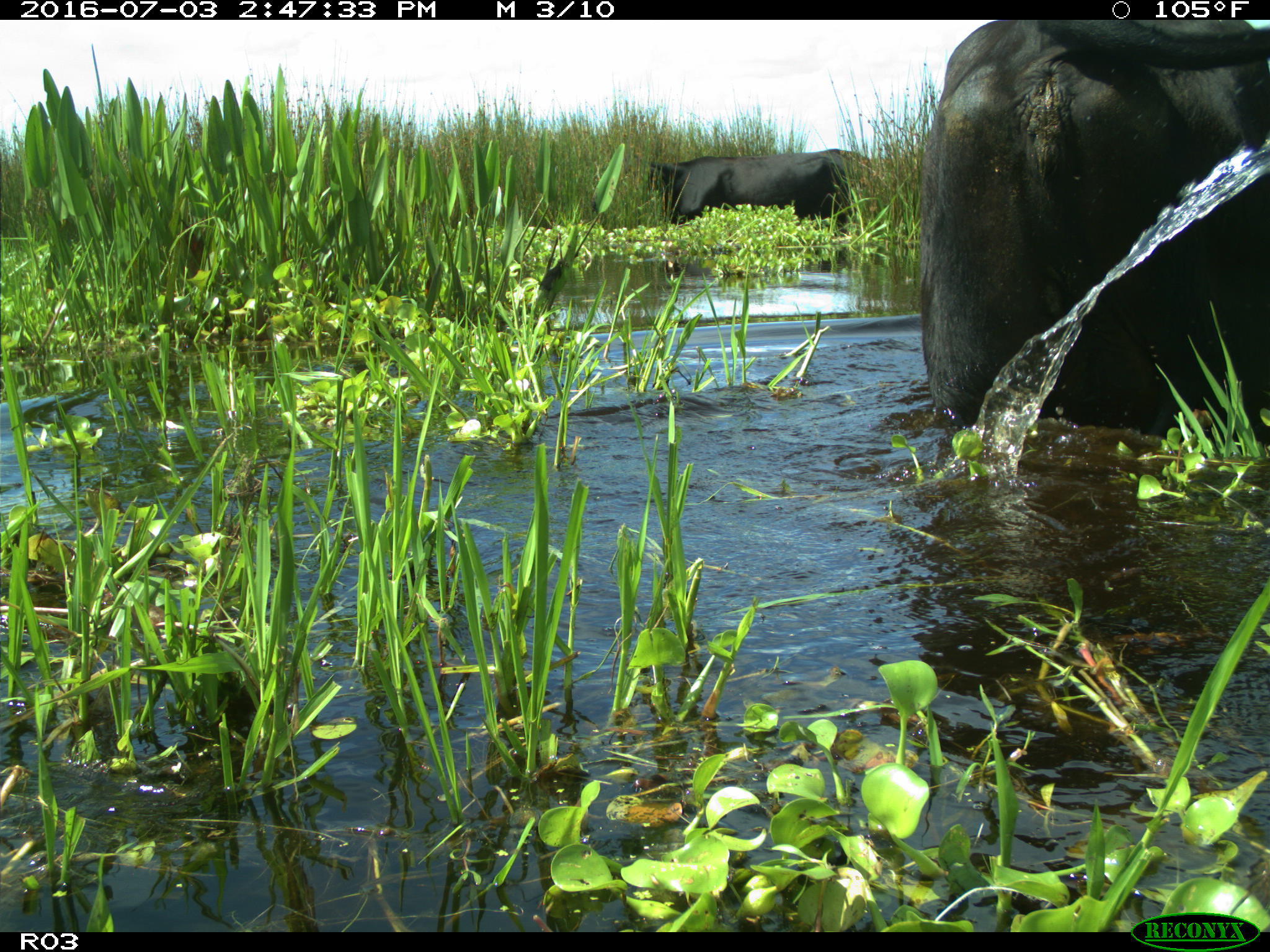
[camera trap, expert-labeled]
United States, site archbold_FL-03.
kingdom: Animalia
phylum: Chordata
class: Mammalia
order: Artiodactyla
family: Bovidae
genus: Bos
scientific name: Bos taurus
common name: domestic cow